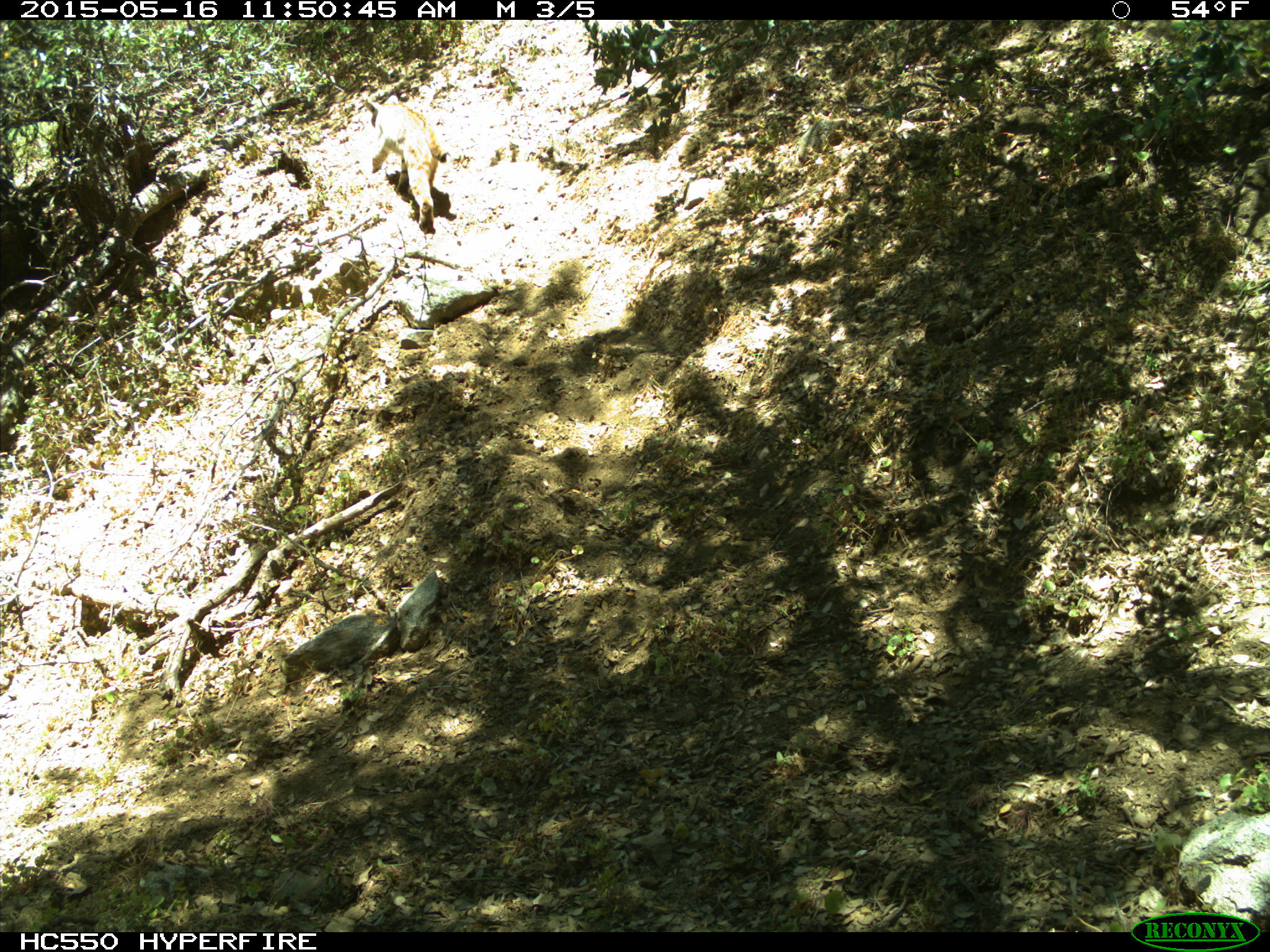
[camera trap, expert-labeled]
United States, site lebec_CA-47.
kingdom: Animalia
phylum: Chordata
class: Mammalia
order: Carnivora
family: Felidae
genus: Lynx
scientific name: Lynx rufus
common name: bobcat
Lynx rufus (bobcat).